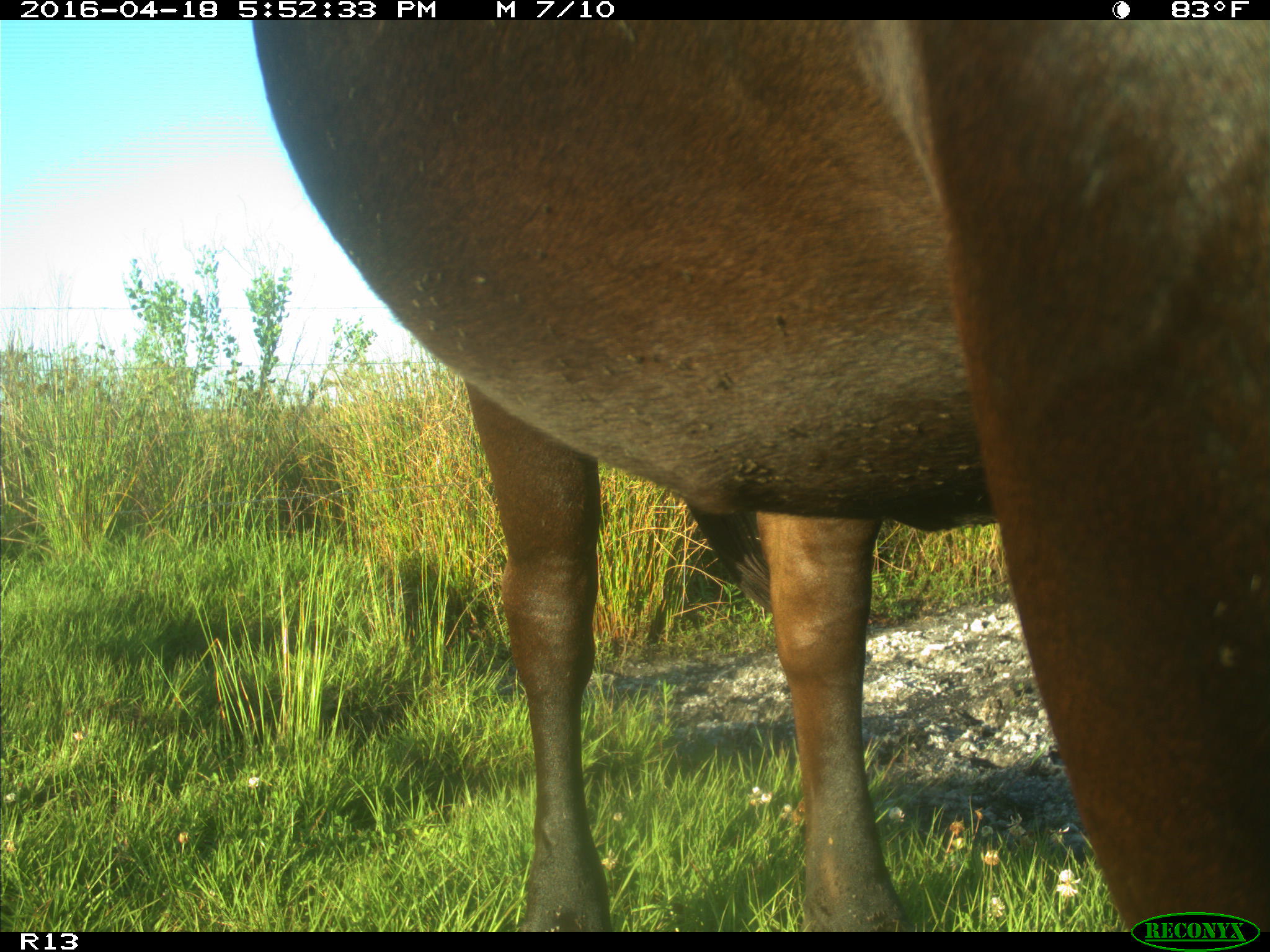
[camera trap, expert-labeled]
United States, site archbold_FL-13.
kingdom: Animalia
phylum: Chordata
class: Mammalia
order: Artiodactyla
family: Bovidae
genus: Bos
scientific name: Bos taurus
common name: domestic cow